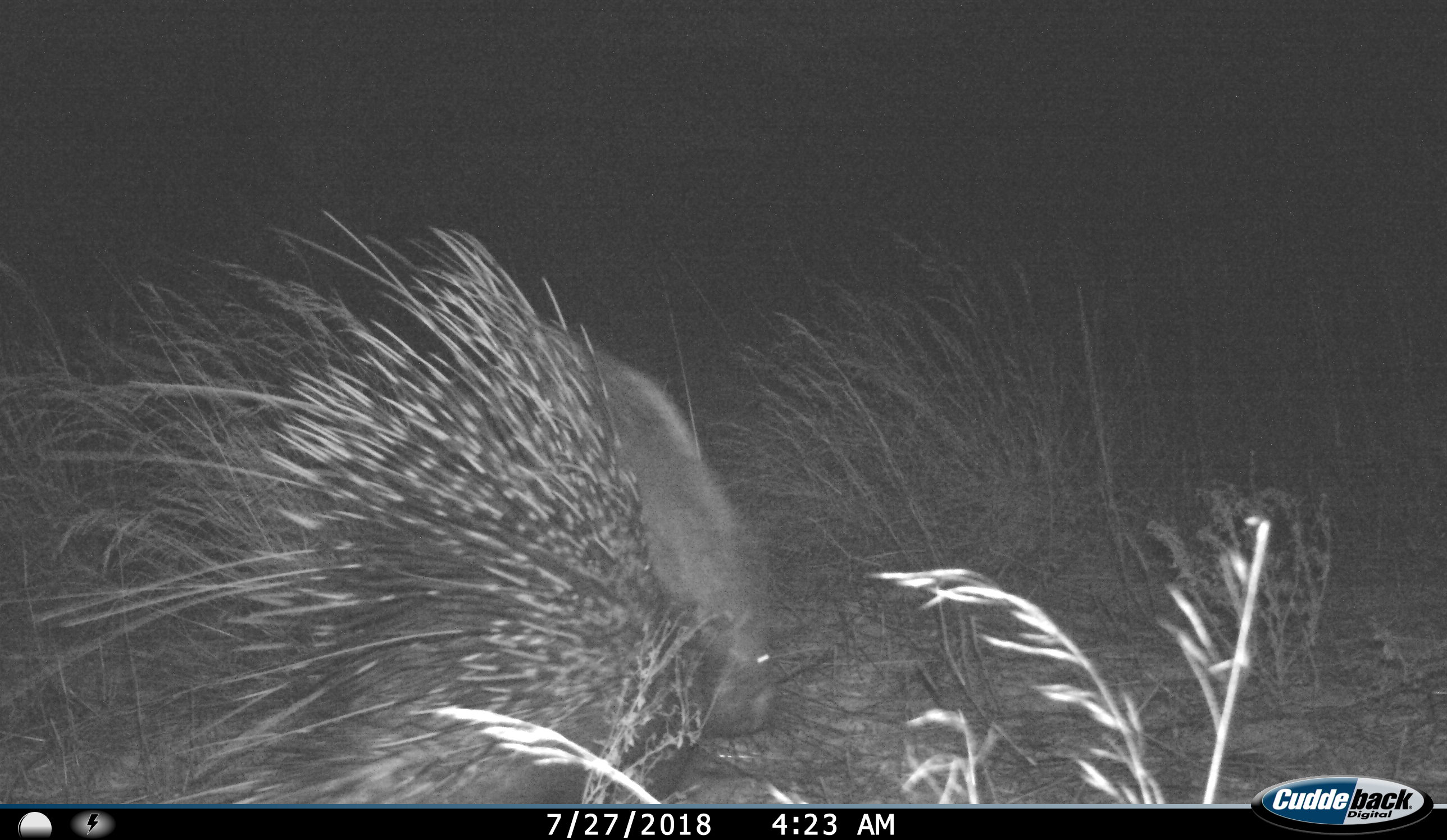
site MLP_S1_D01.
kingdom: Animalia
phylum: Chordata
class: Mammalia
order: Rodentia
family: Hystricidae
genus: Hystrix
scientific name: Hystrix cristata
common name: crested porcupine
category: porcupine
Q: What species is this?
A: Porcupine (crested porcupine) (Hystrix cristata).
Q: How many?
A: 1.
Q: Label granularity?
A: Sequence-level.